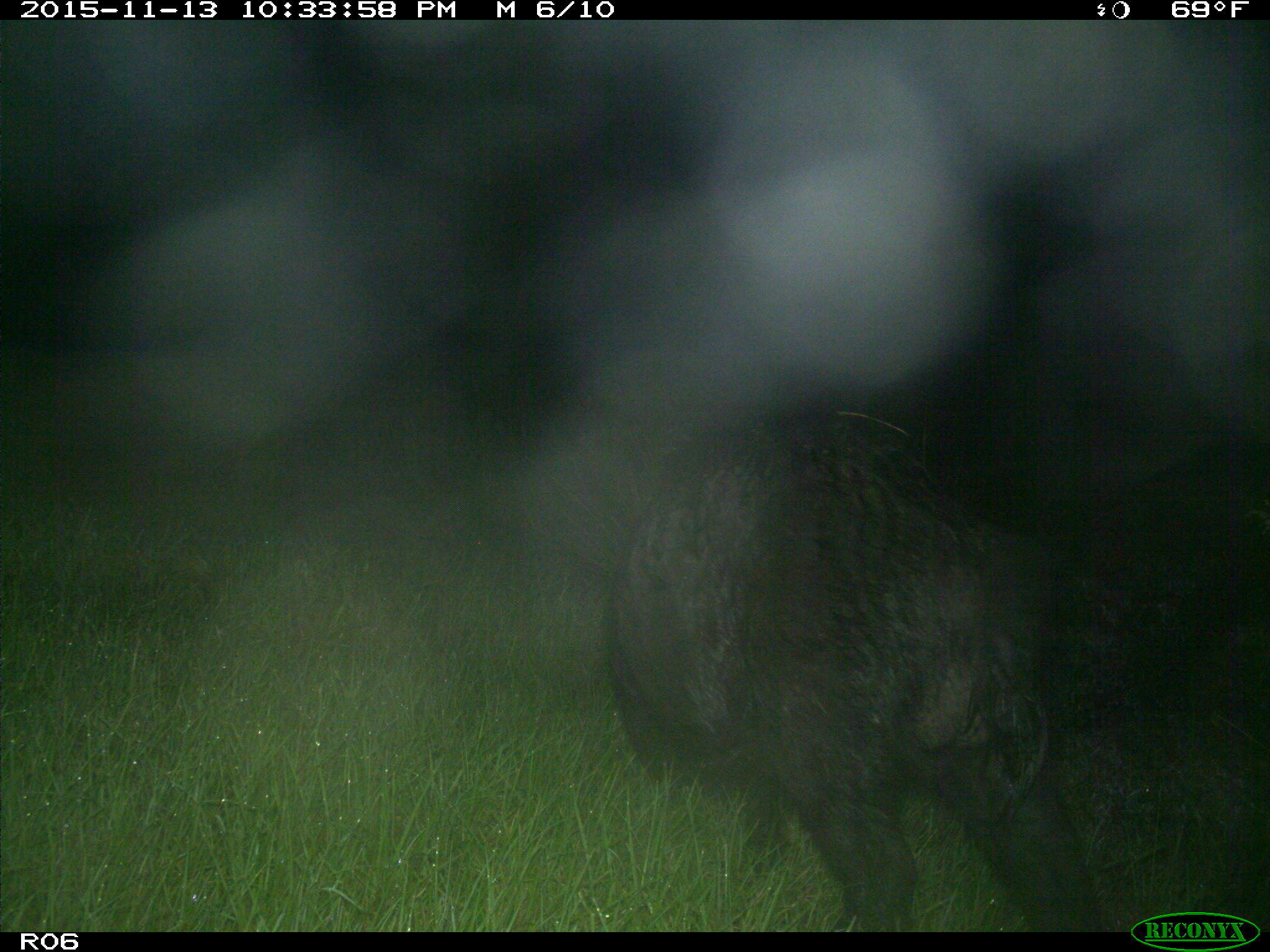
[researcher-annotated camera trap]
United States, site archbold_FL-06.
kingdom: Animalia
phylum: Chordata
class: Mammalia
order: Artiodactyla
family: Suidae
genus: Sus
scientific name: Sus scrofa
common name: wild boar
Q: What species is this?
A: Sus scrofa (wild boar).